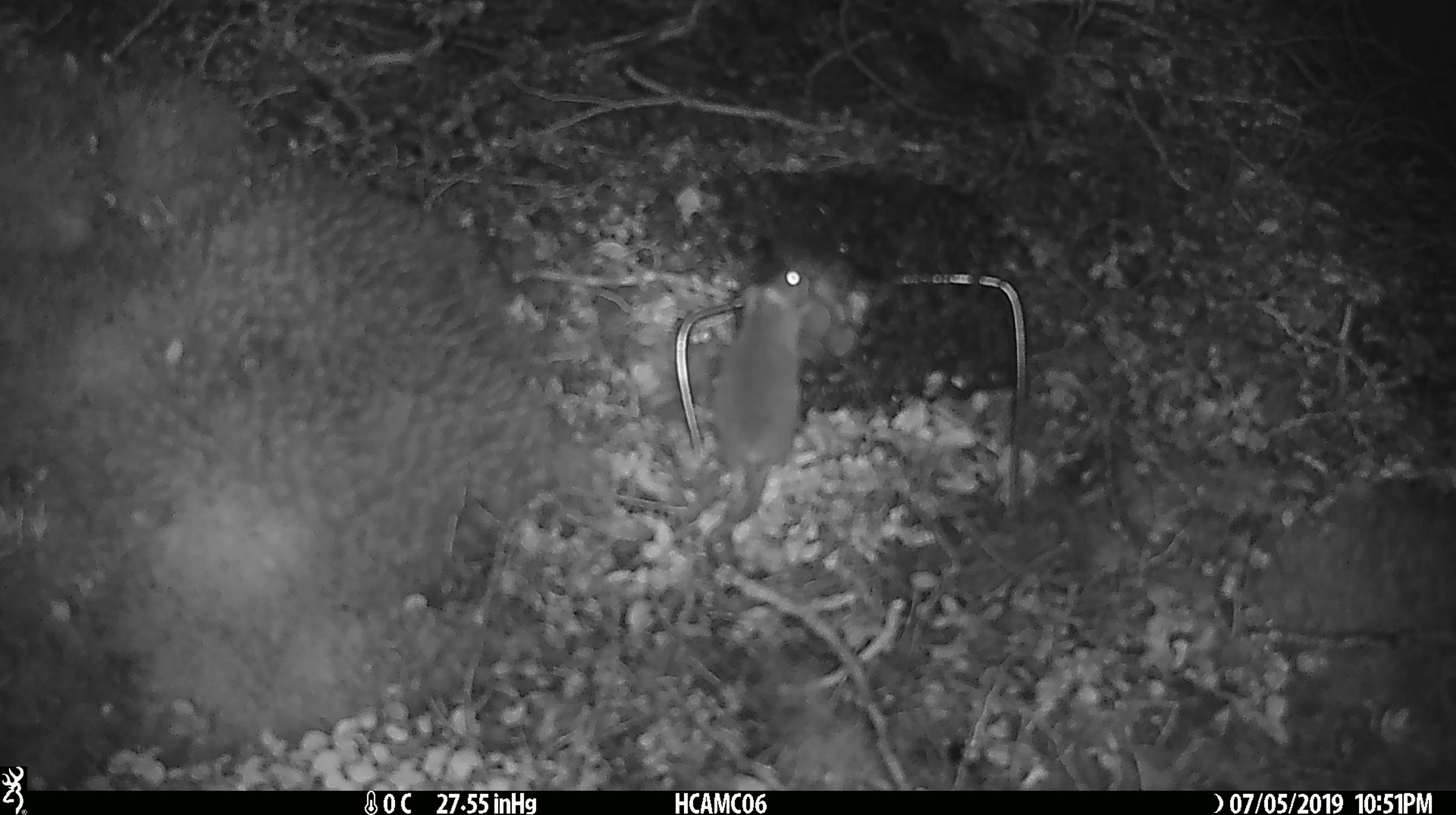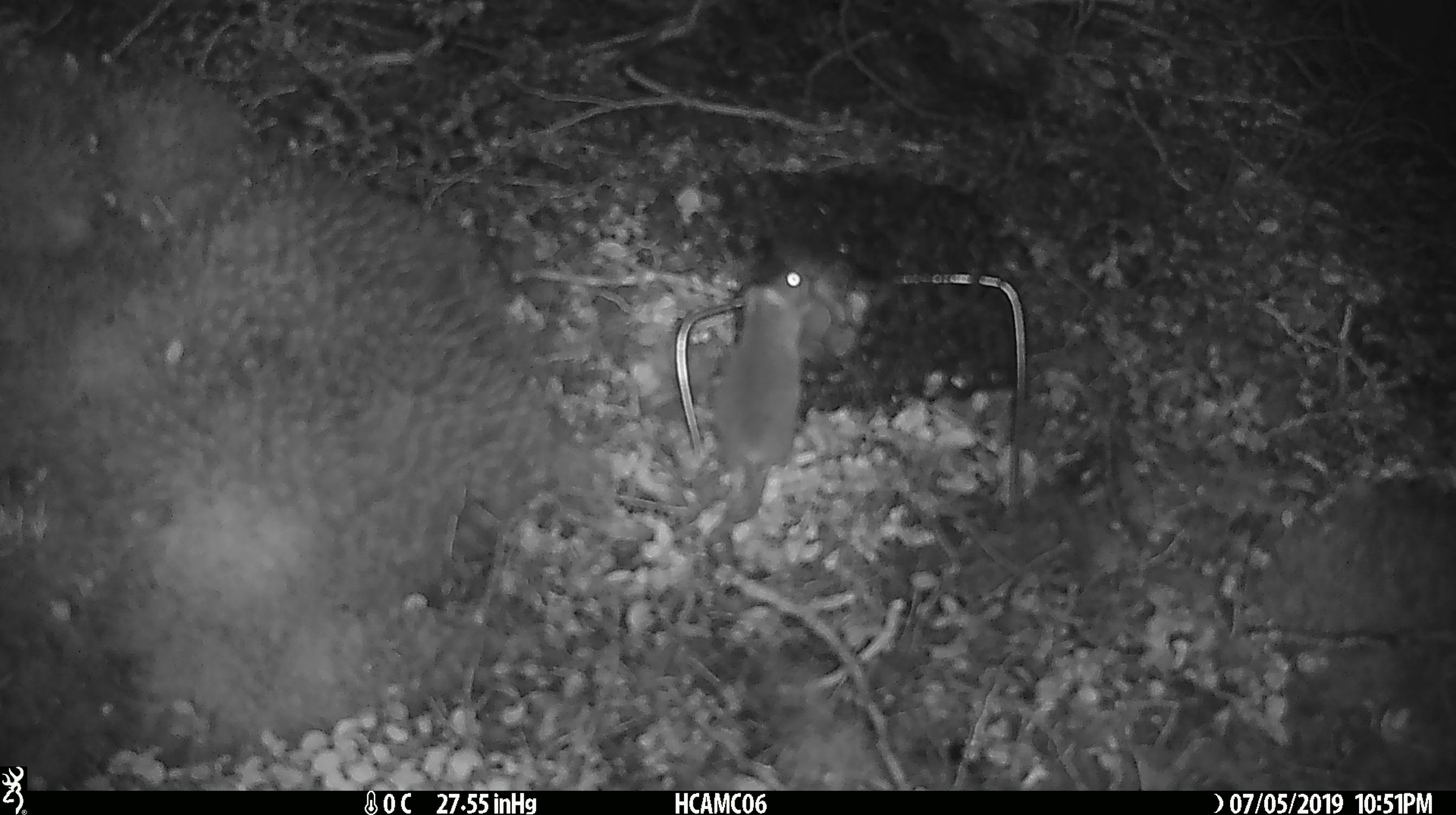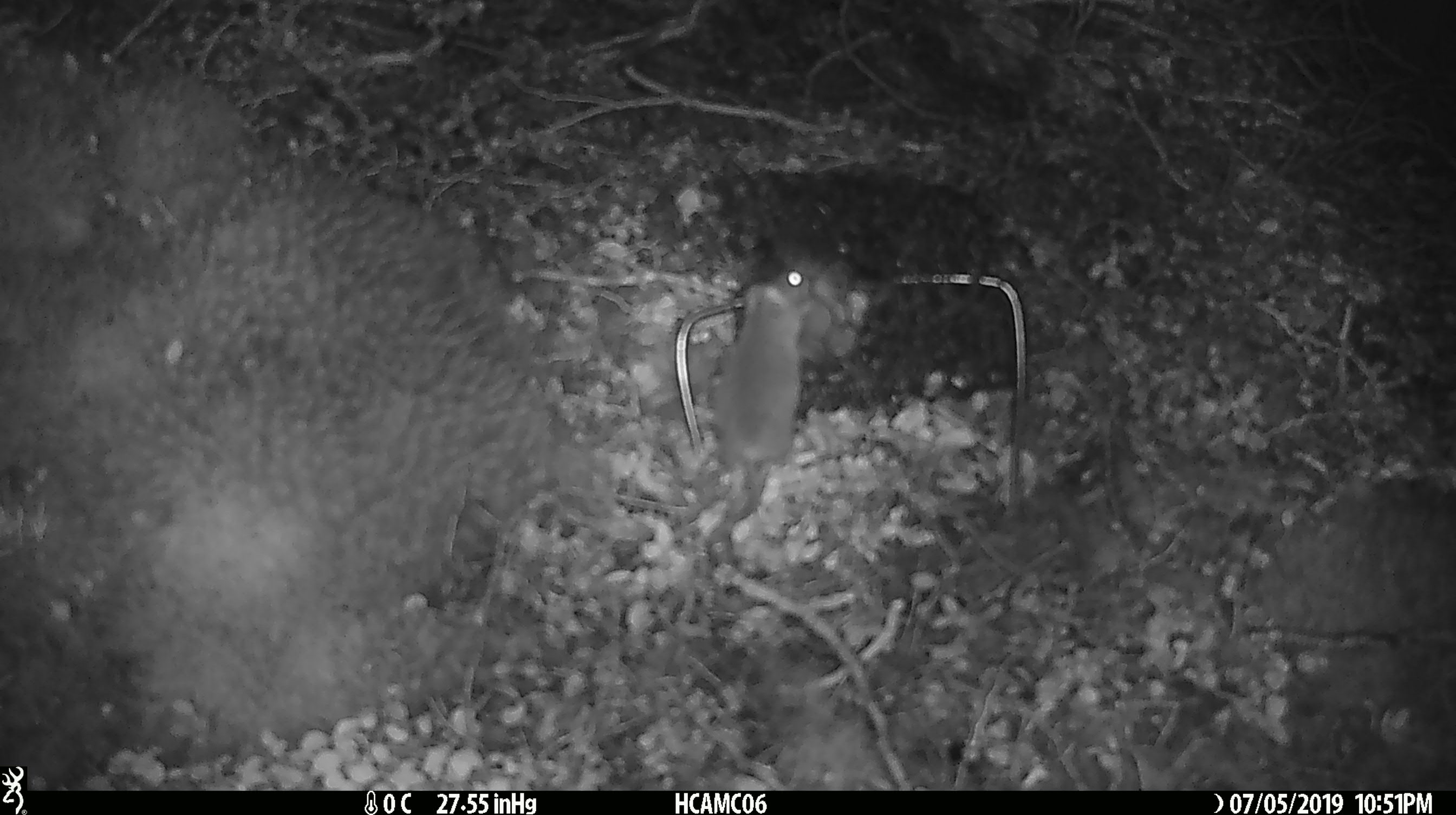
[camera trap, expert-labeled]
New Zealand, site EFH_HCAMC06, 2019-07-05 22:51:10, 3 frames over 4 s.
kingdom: Animalia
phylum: Chordata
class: Mammalia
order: Rodentia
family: Muridae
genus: Mus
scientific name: Mus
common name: mouse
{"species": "mouse (Mus)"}